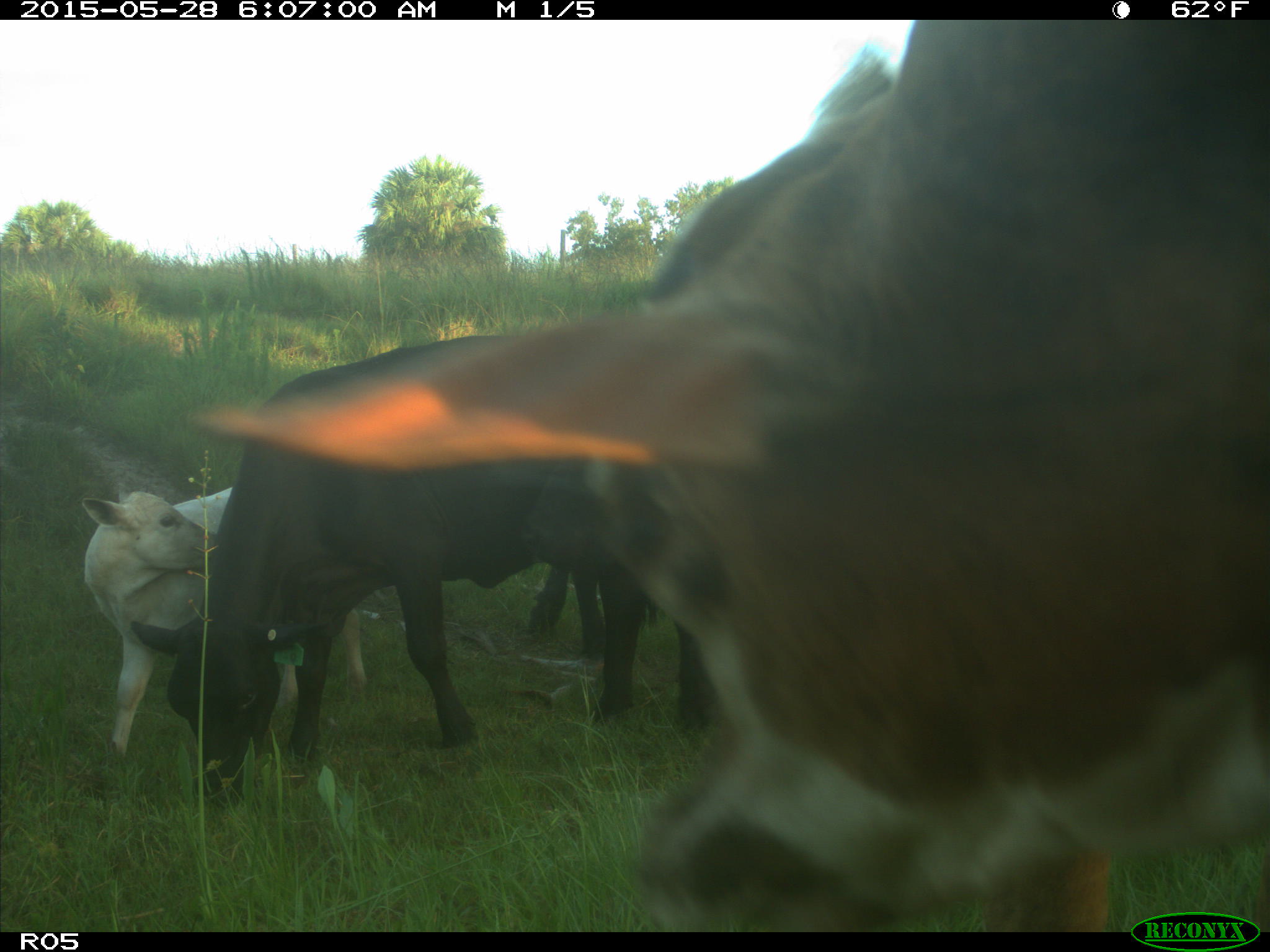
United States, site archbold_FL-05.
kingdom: Animalia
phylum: Chordata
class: Mammalia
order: Artiodactyla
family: Bovidae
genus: Bos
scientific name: Bos taurus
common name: domestic cow